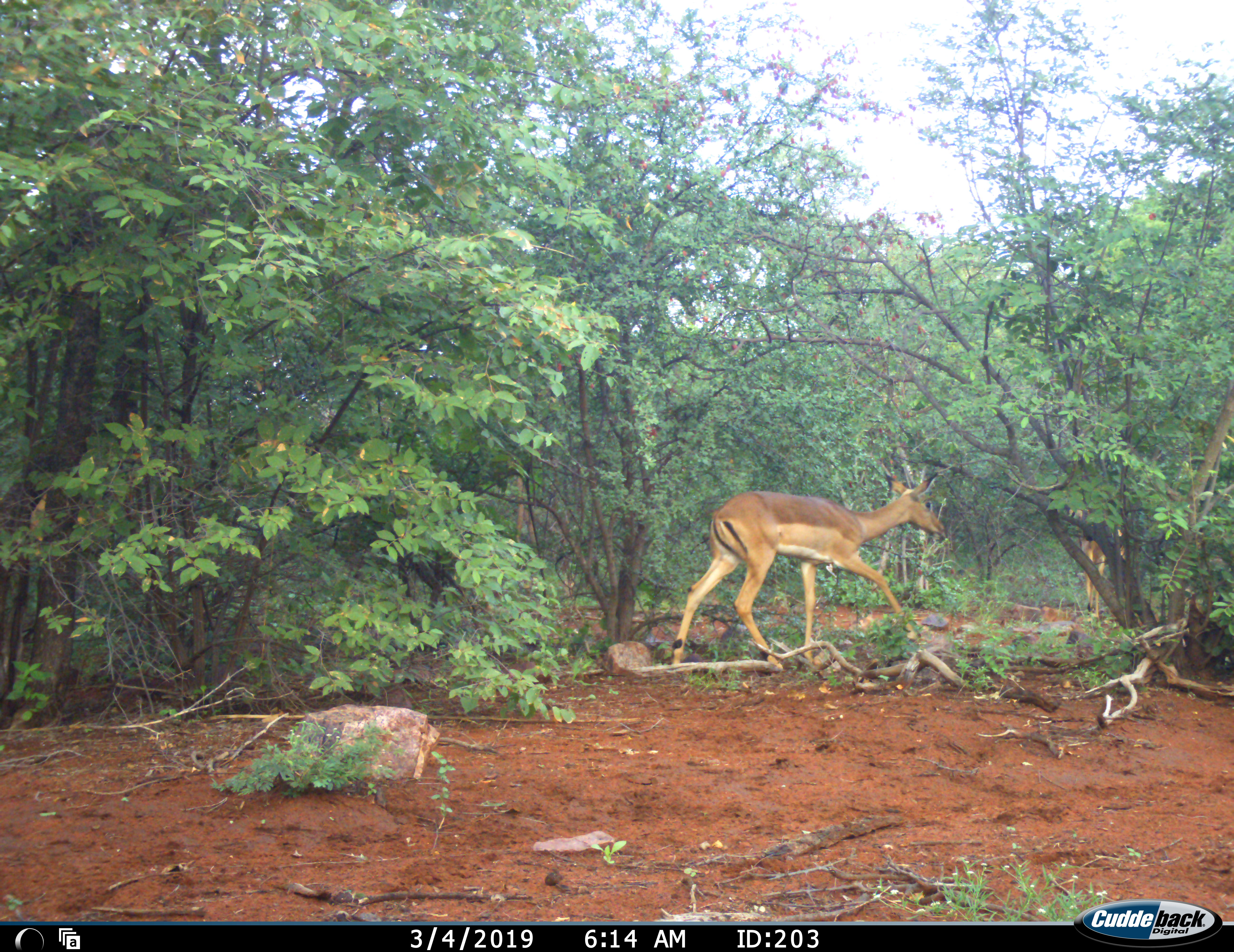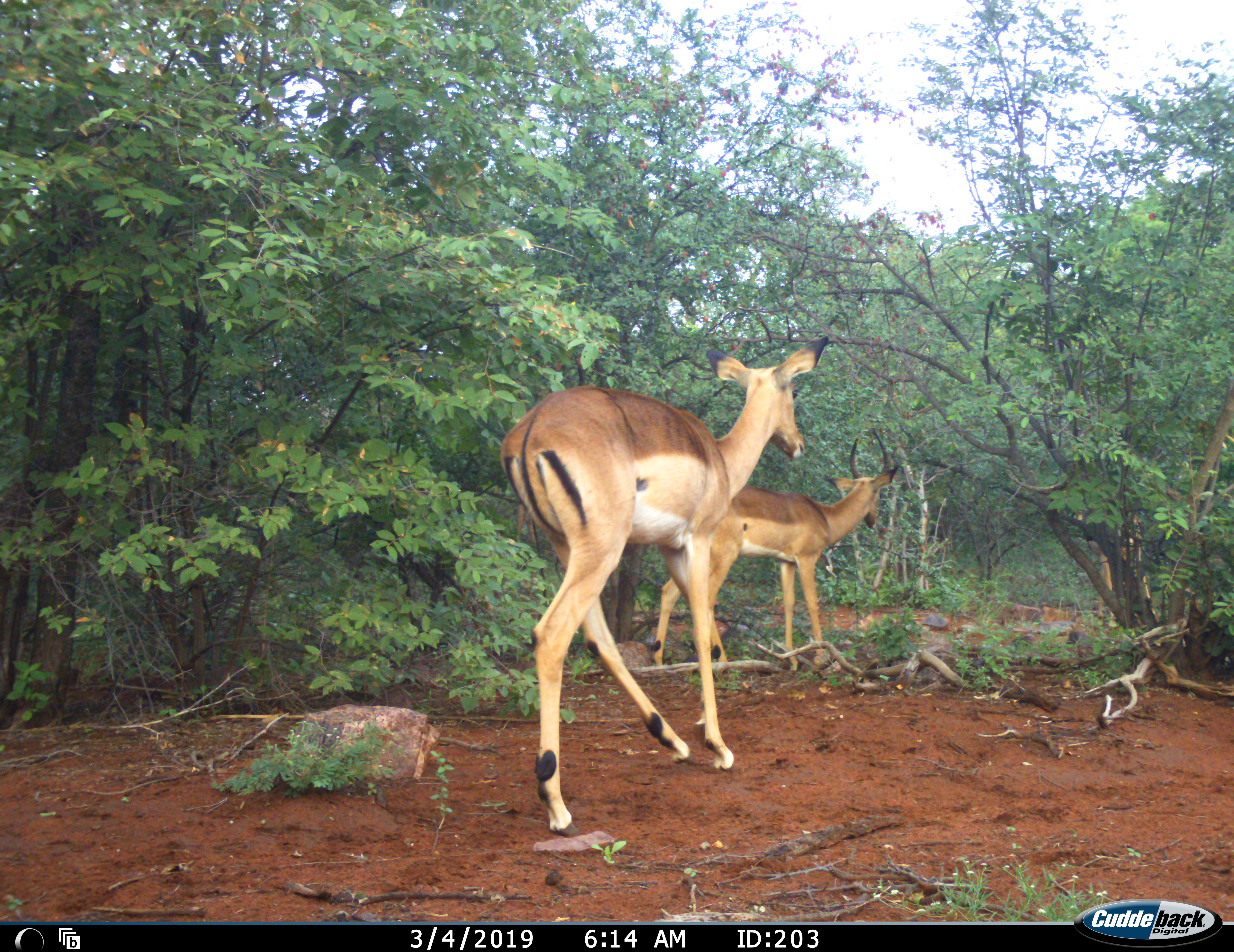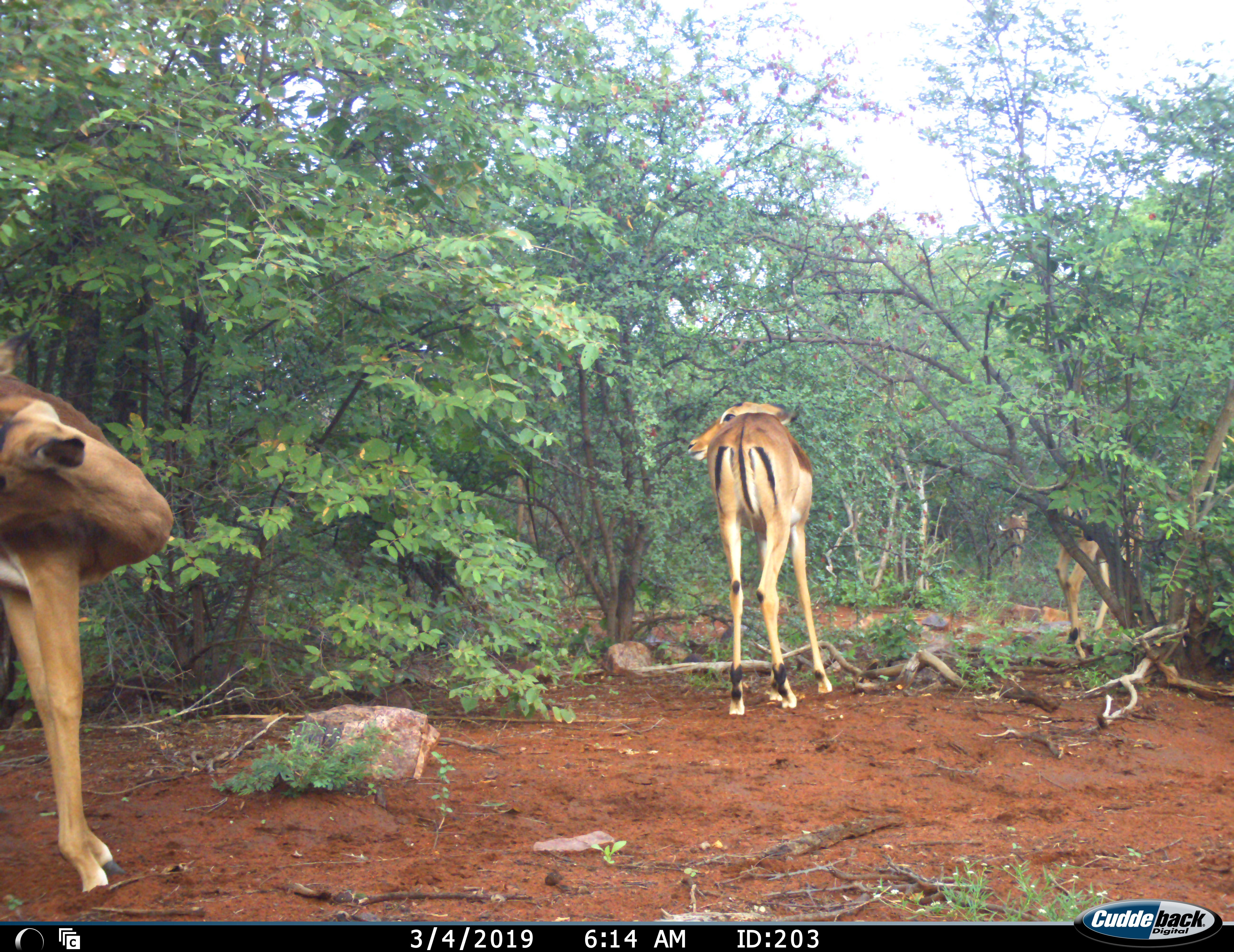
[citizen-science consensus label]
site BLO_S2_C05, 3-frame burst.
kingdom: Animalia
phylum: Chordata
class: Mammalia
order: Artiodactyla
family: Bovidae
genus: Aepyceros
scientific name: Aepyceros melampus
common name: impala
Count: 4.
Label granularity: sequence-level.